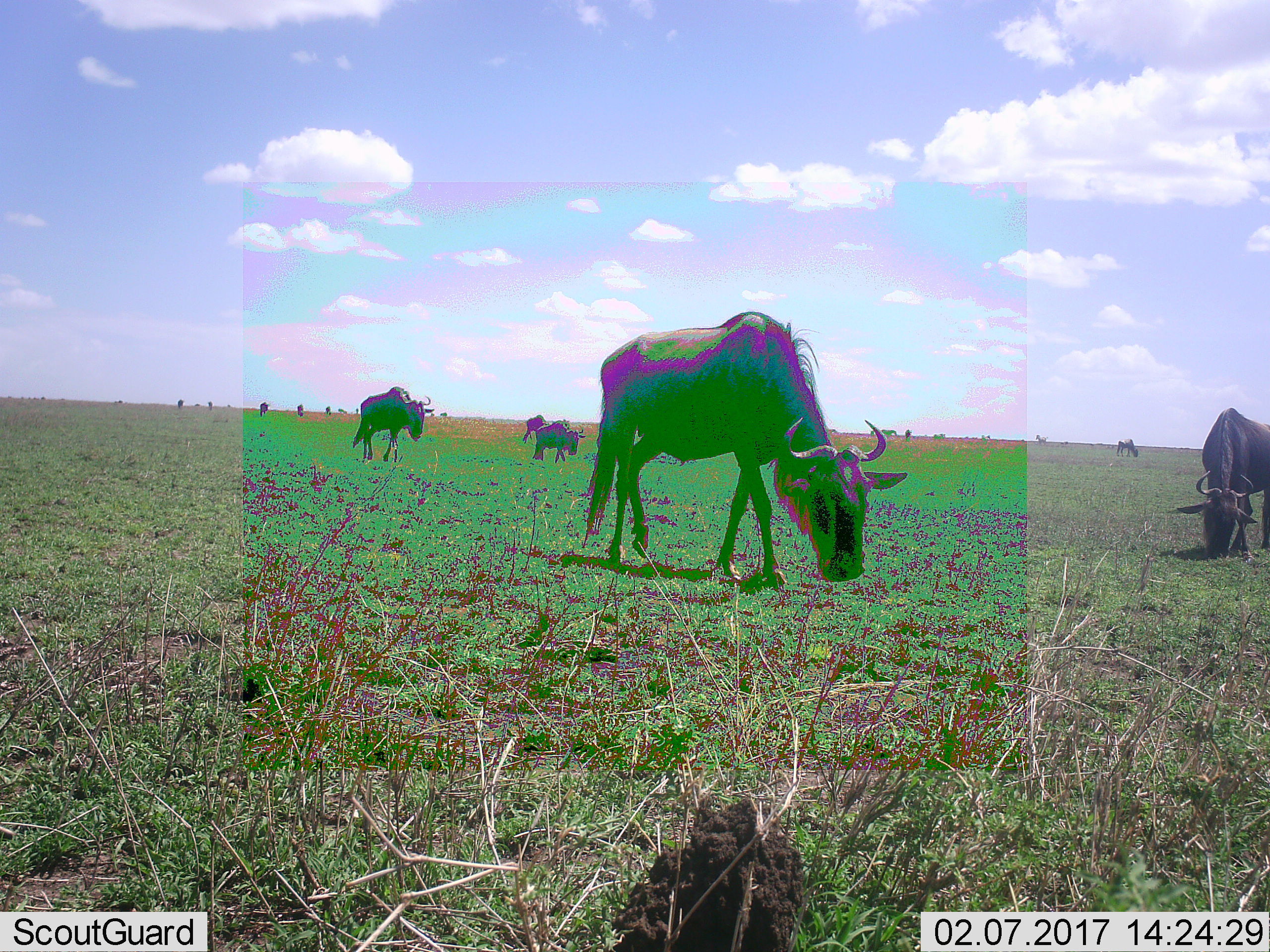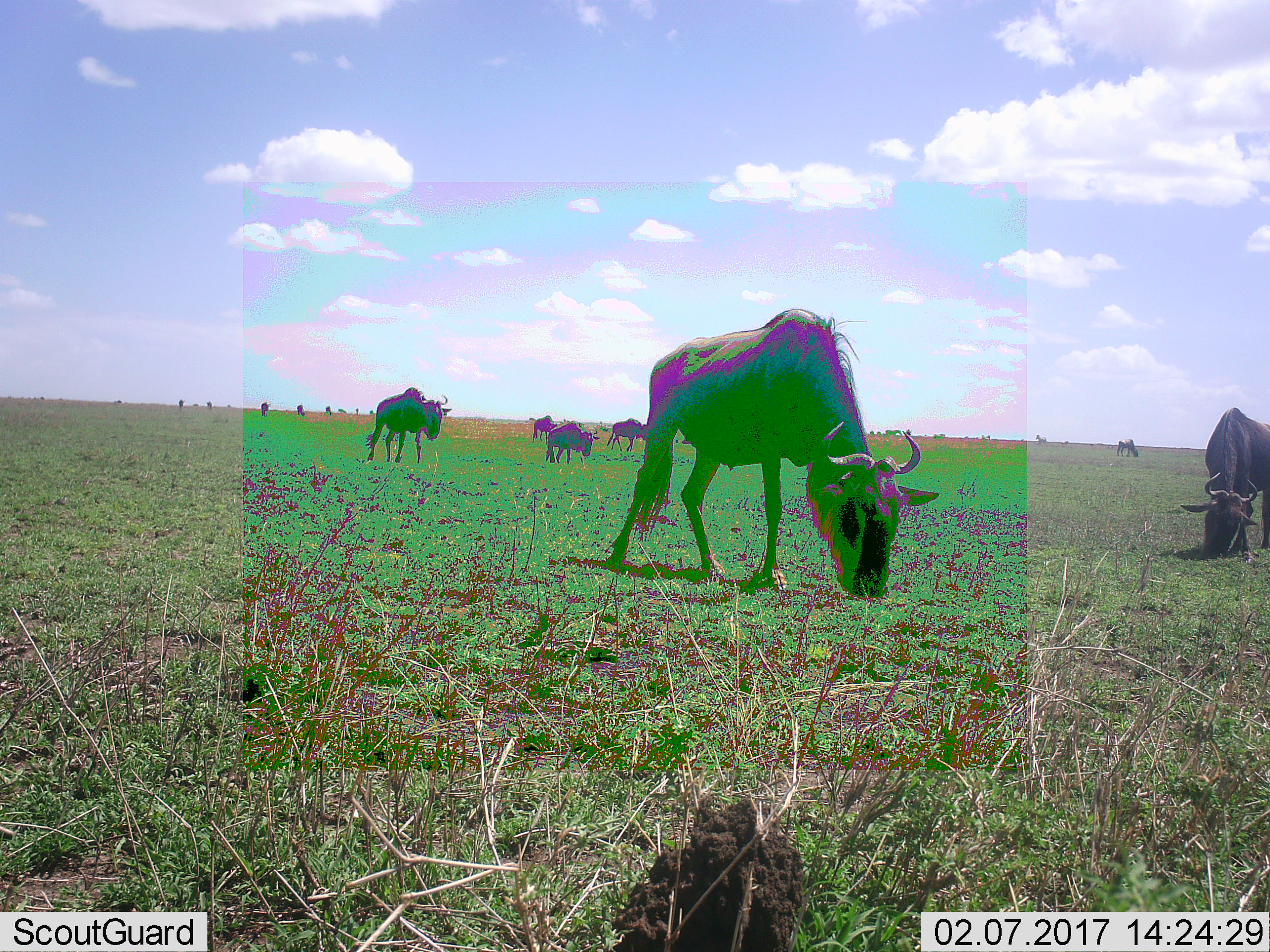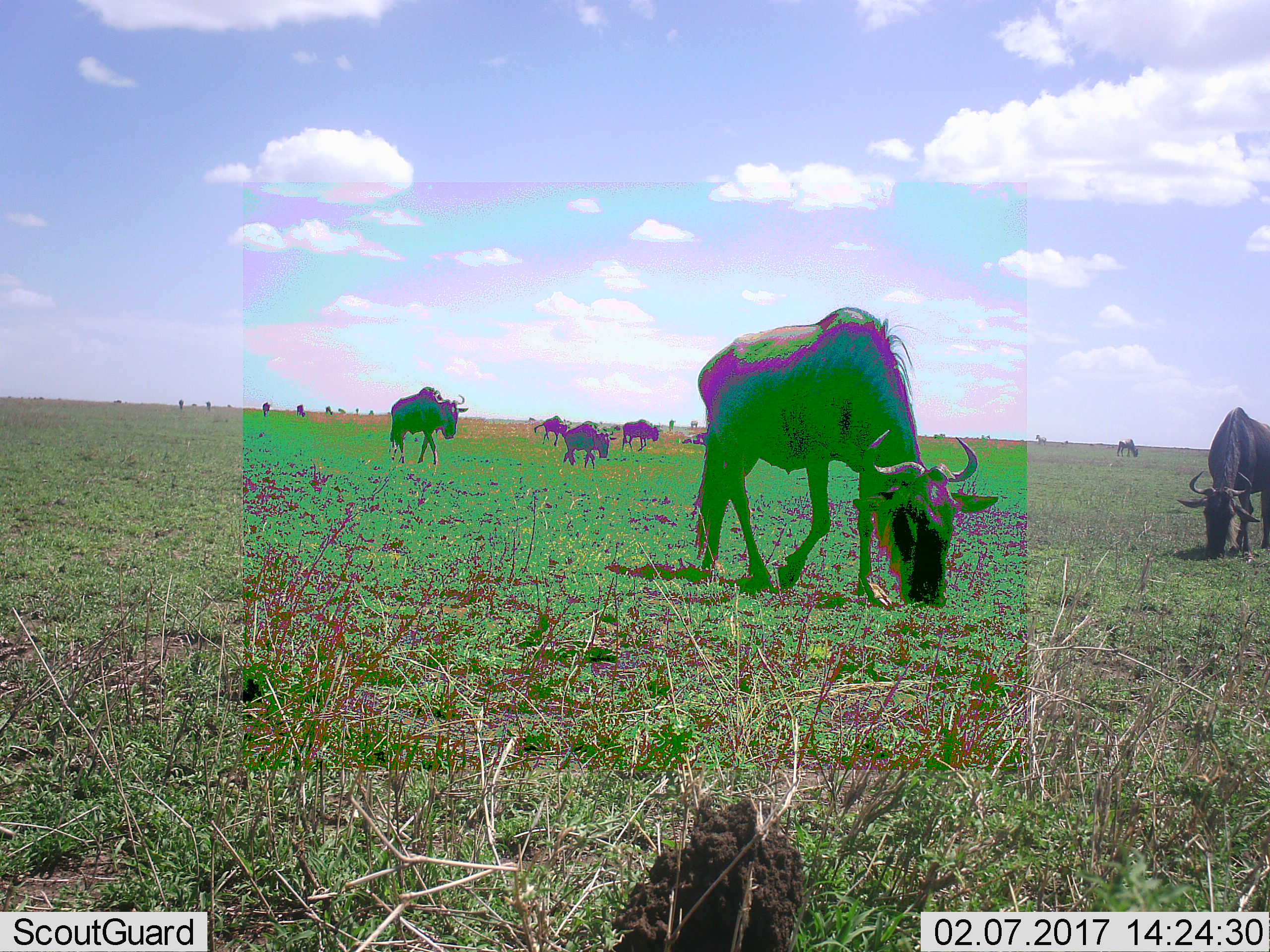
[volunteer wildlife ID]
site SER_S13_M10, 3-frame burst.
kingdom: Animalia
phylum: Chordata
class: Mammalia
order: Artiodactyla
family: Bovidae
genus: Connochaetes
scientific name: Connochaetes taurinus taurinus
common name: blue wildebeest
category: wildebeestblue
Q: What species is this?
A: Wildebeestblue (blue wildebeest) (Connochaetes taurinus taurinus).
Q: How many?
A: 11-50.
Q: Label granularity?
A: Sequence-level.